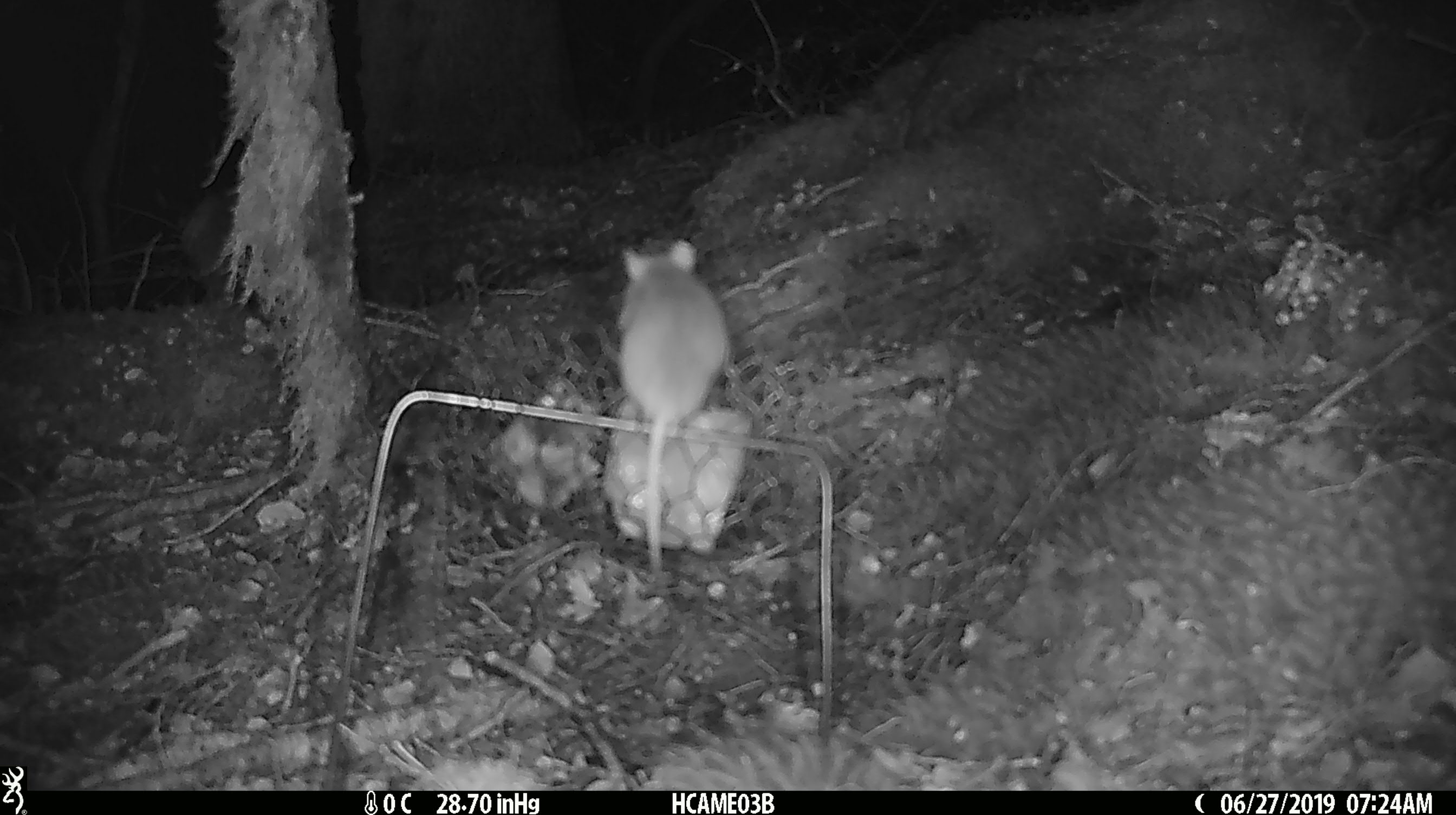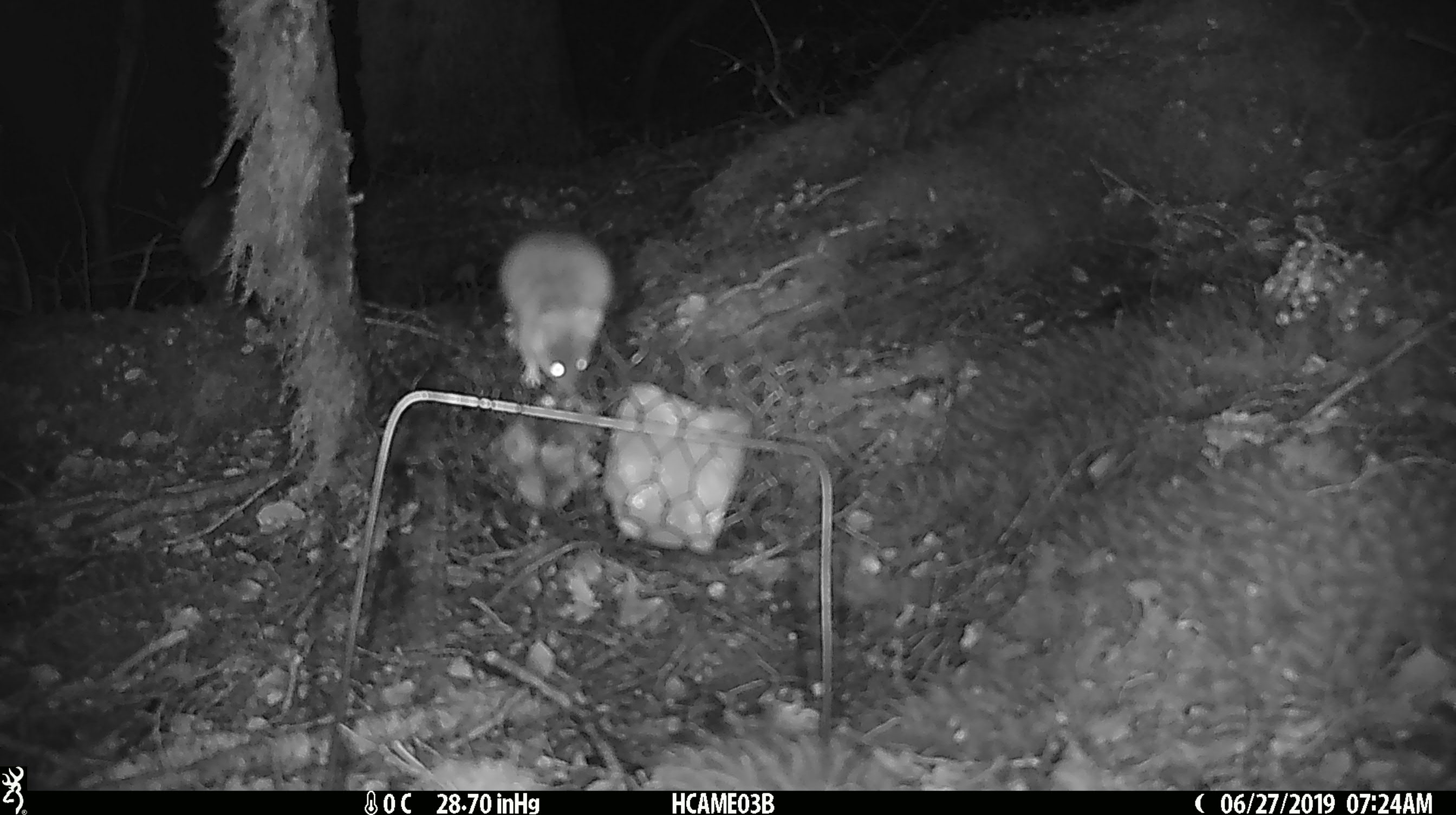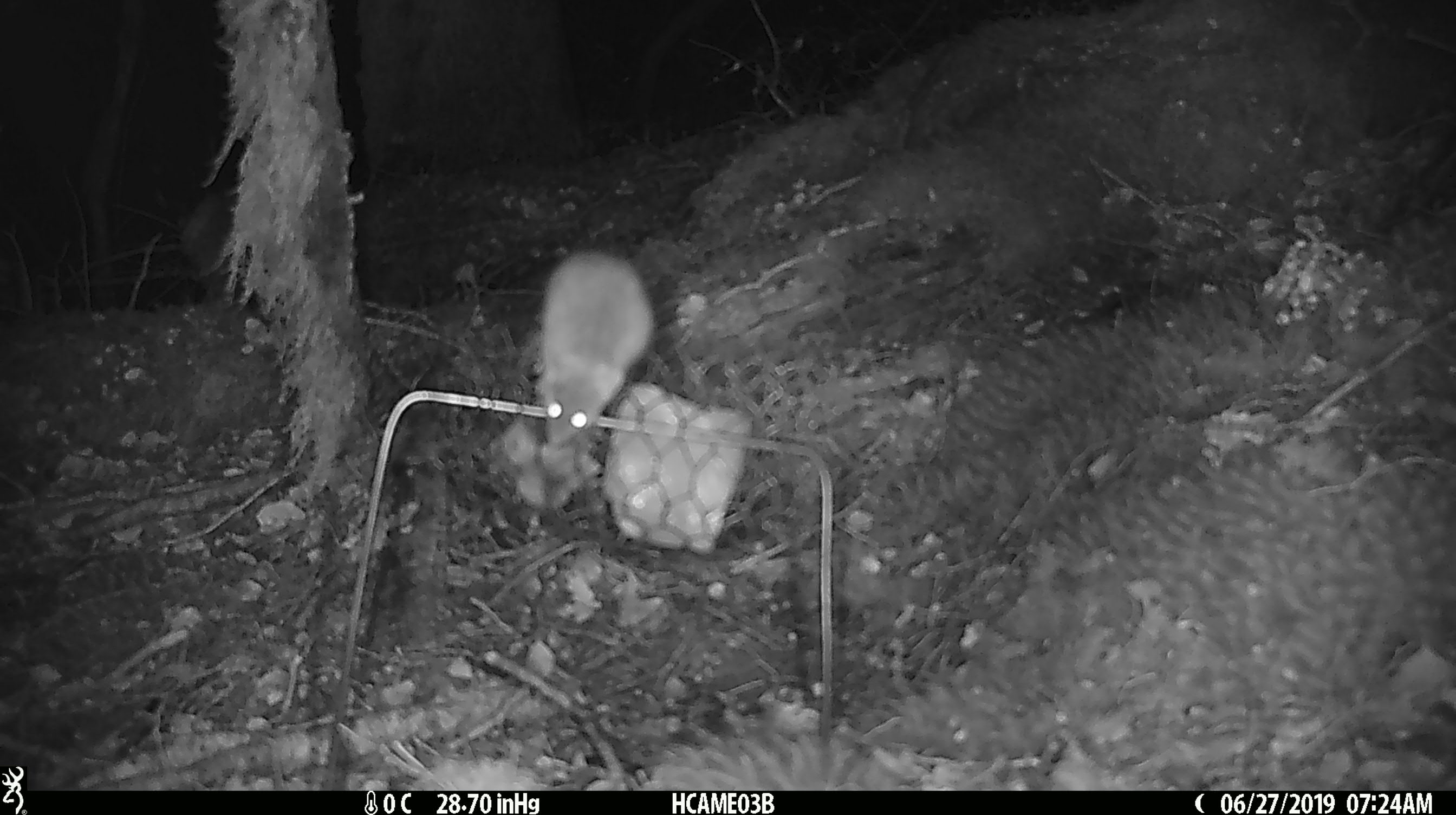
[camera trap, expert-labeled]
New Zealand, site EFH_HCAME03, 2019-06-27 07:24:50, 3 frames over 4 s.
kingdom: Animalia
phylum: Chordata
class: Mammalia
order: Rodentia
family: Muridae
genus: Mus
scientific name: Mus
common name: mouse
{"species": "mouse (Mus)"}